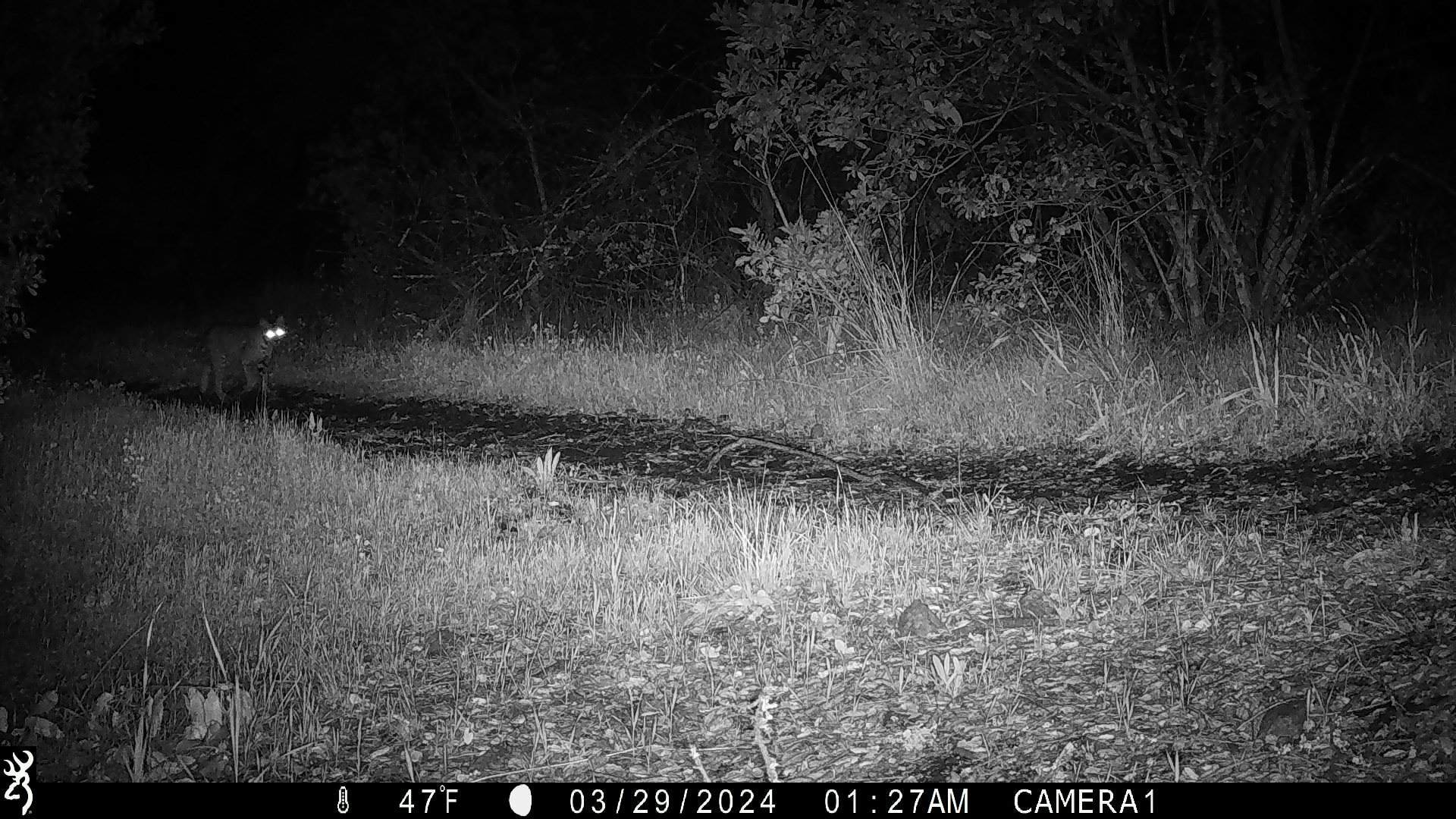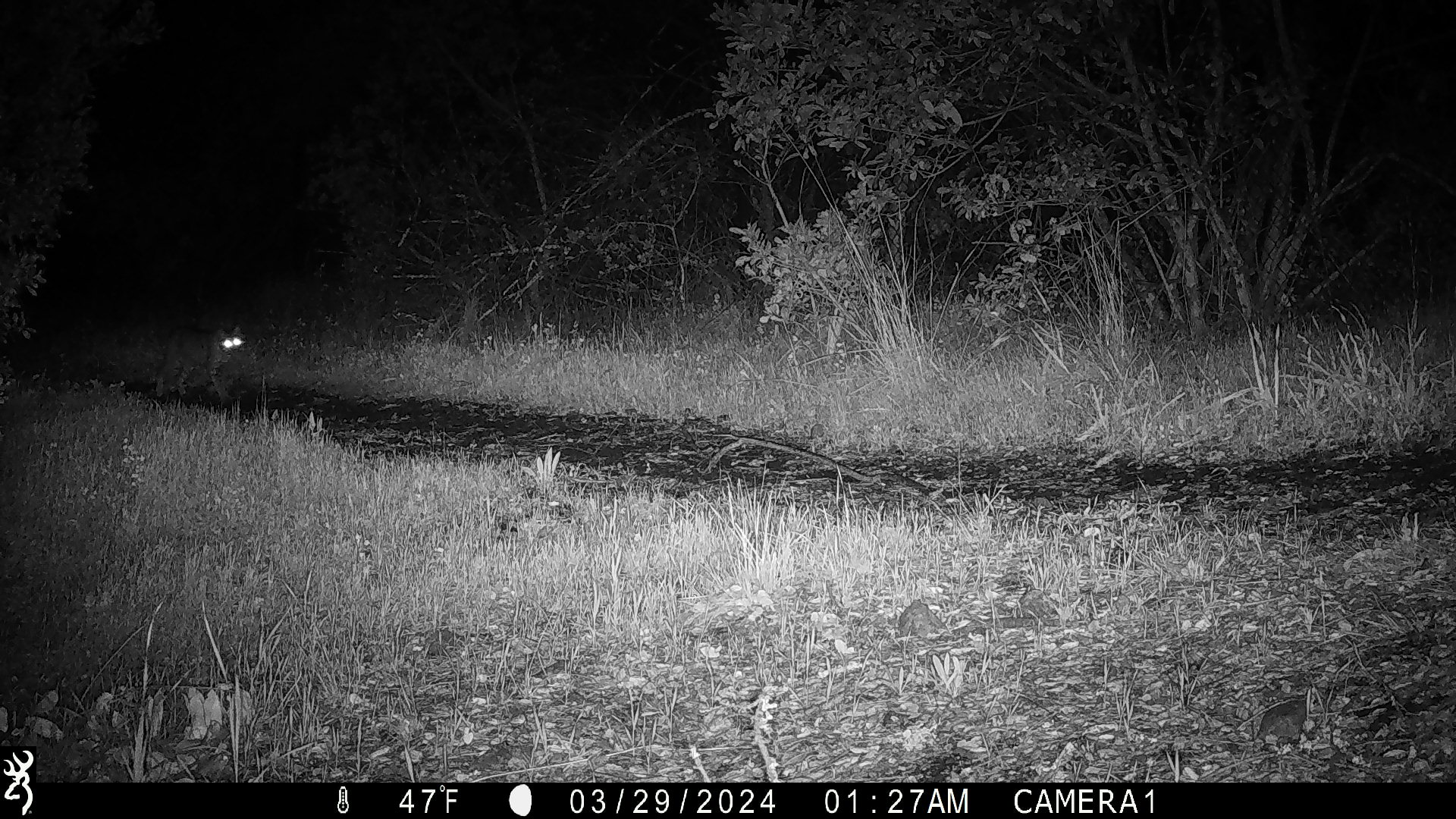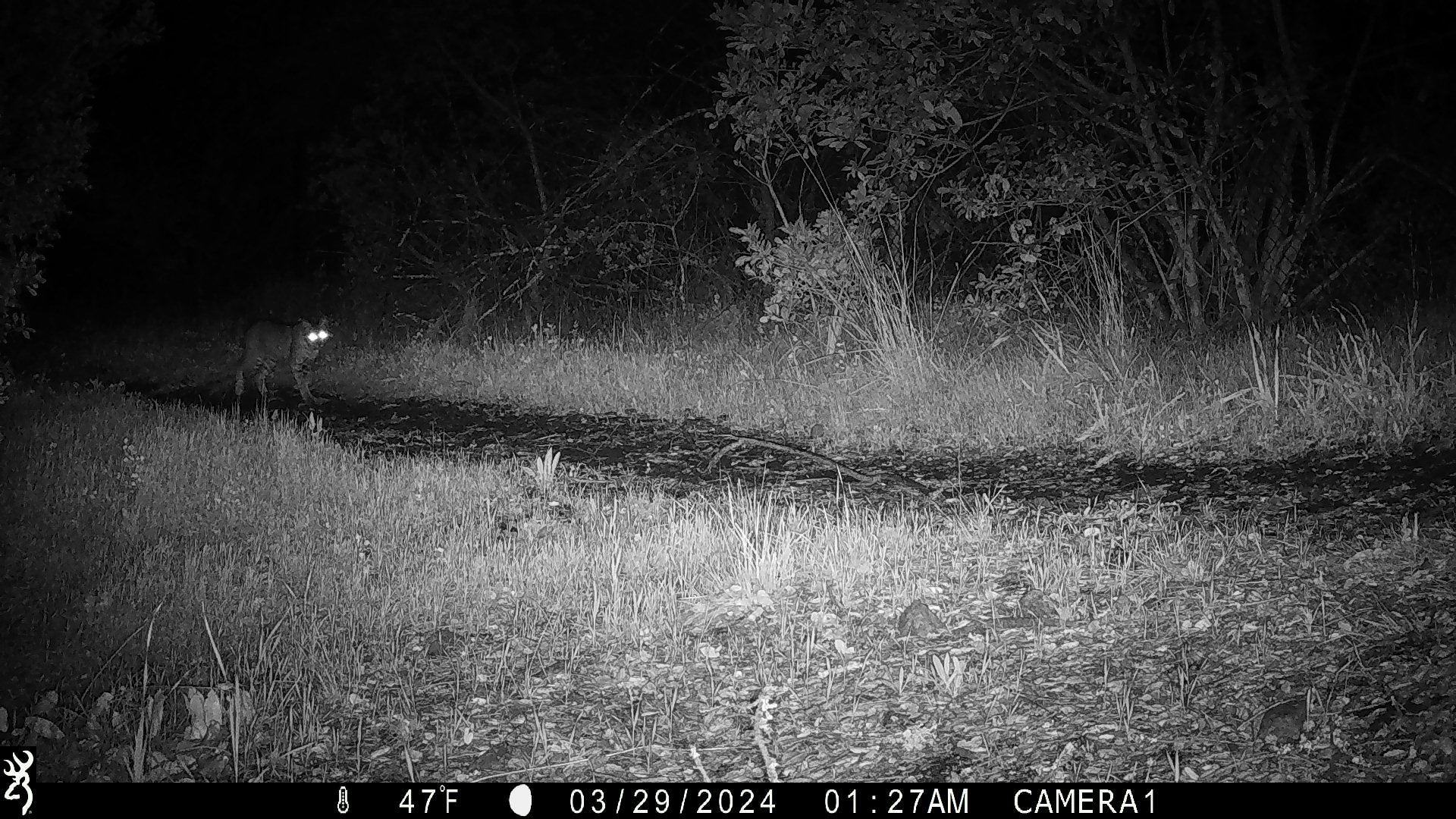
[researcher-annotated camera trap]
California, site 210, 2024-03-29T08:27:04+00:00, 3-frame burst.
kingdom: Animalia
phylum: Chordata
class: Mammalia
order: Carnivora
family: Felidae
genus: Lynx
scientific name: Lynx rufus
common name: bobcat